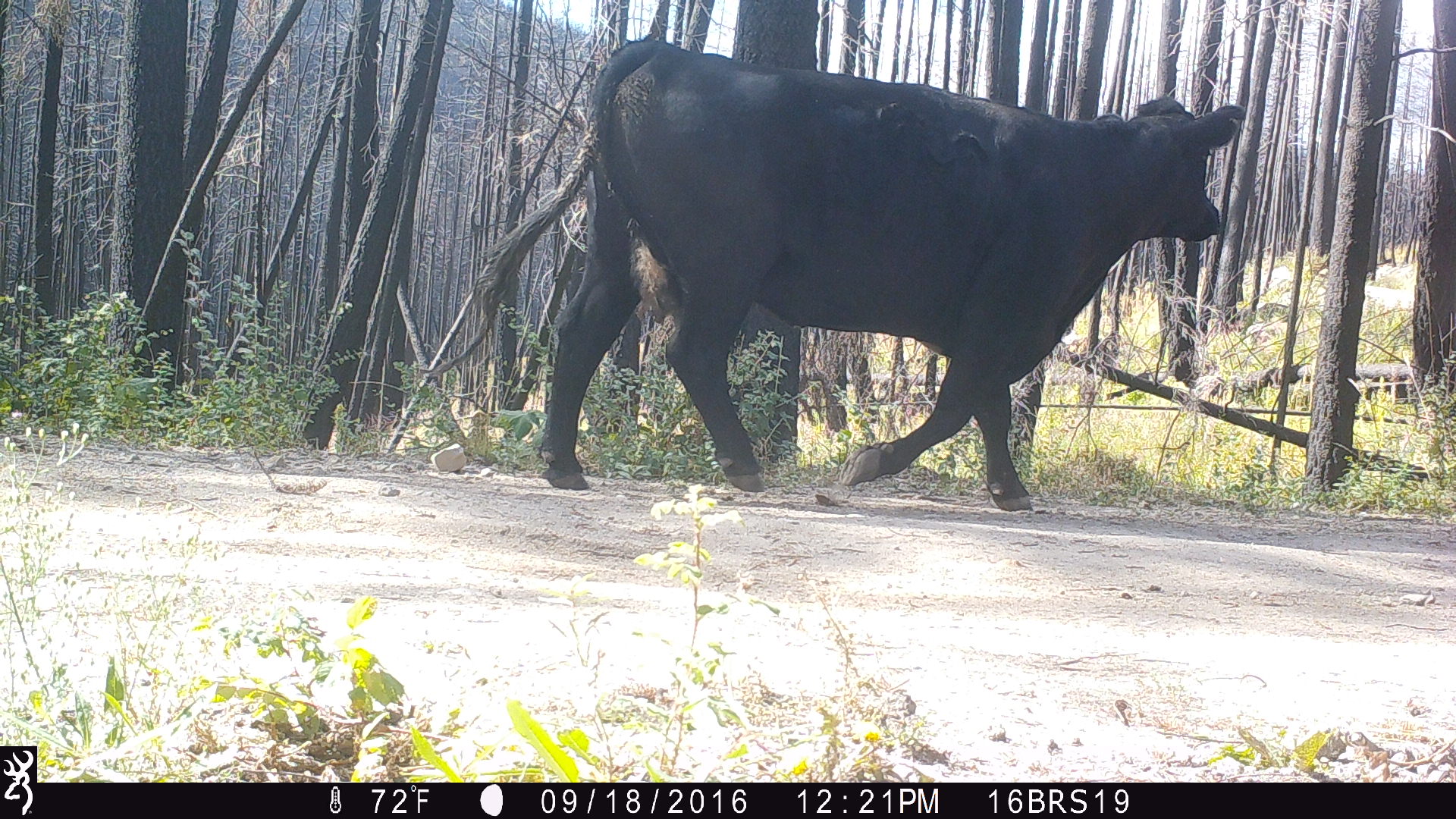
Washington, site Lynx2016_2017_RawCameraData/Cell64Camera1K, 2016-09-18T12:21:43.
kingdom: Animalia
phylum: Chordata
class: Mammalia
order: Artiodactyla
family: Bovidae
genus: Bos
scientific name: Bos taurus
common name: domestic cattle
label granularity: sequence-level